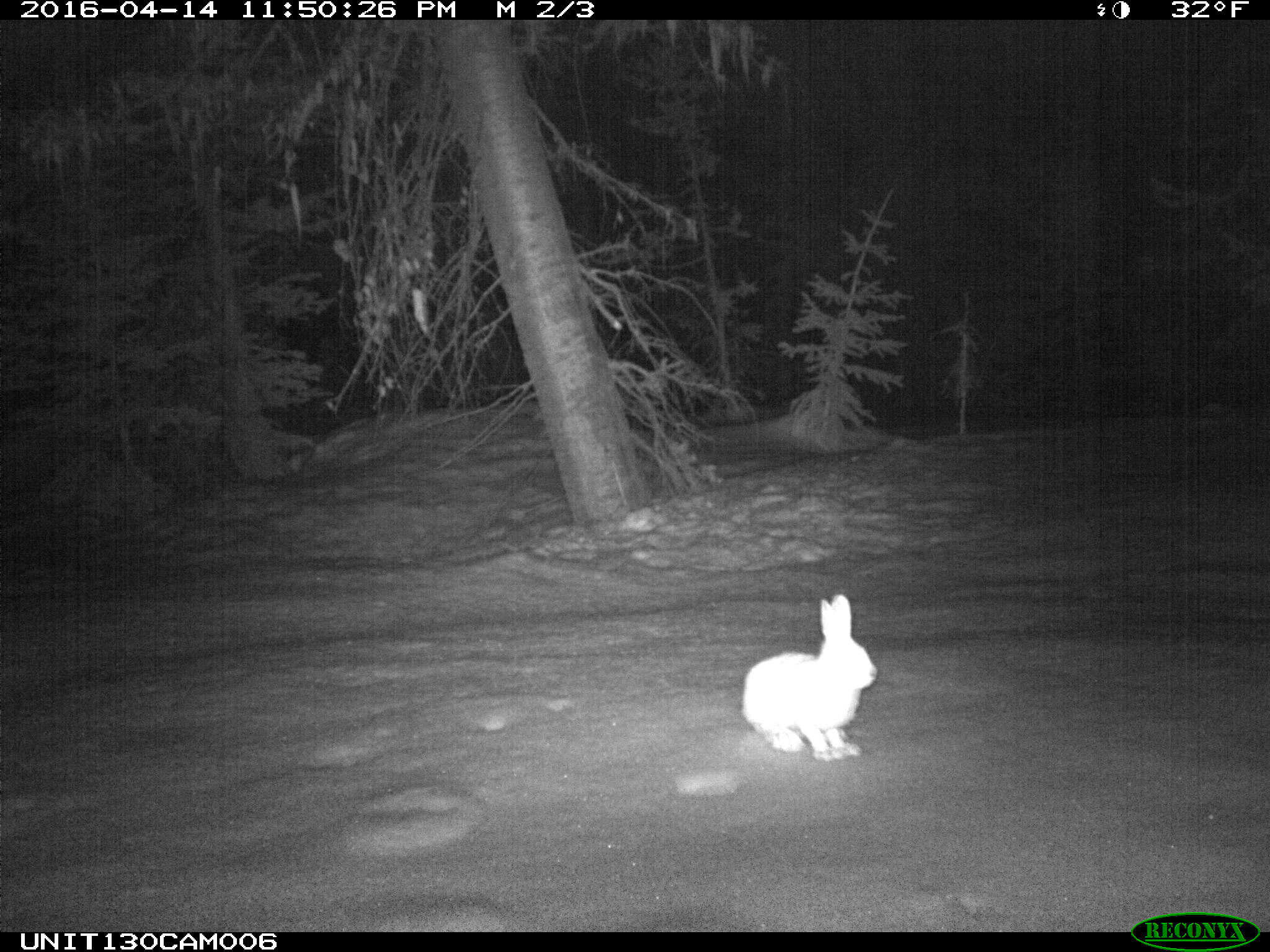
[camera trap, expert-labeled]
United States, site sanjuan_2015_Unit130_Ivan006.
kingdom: Animalia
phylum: Chordata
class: Mammalia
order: Lagomorpha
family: Leporidae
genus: Lepus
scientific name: Lepus americanus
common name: snowshoe hare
Lepus americanus (snowshoe hare).